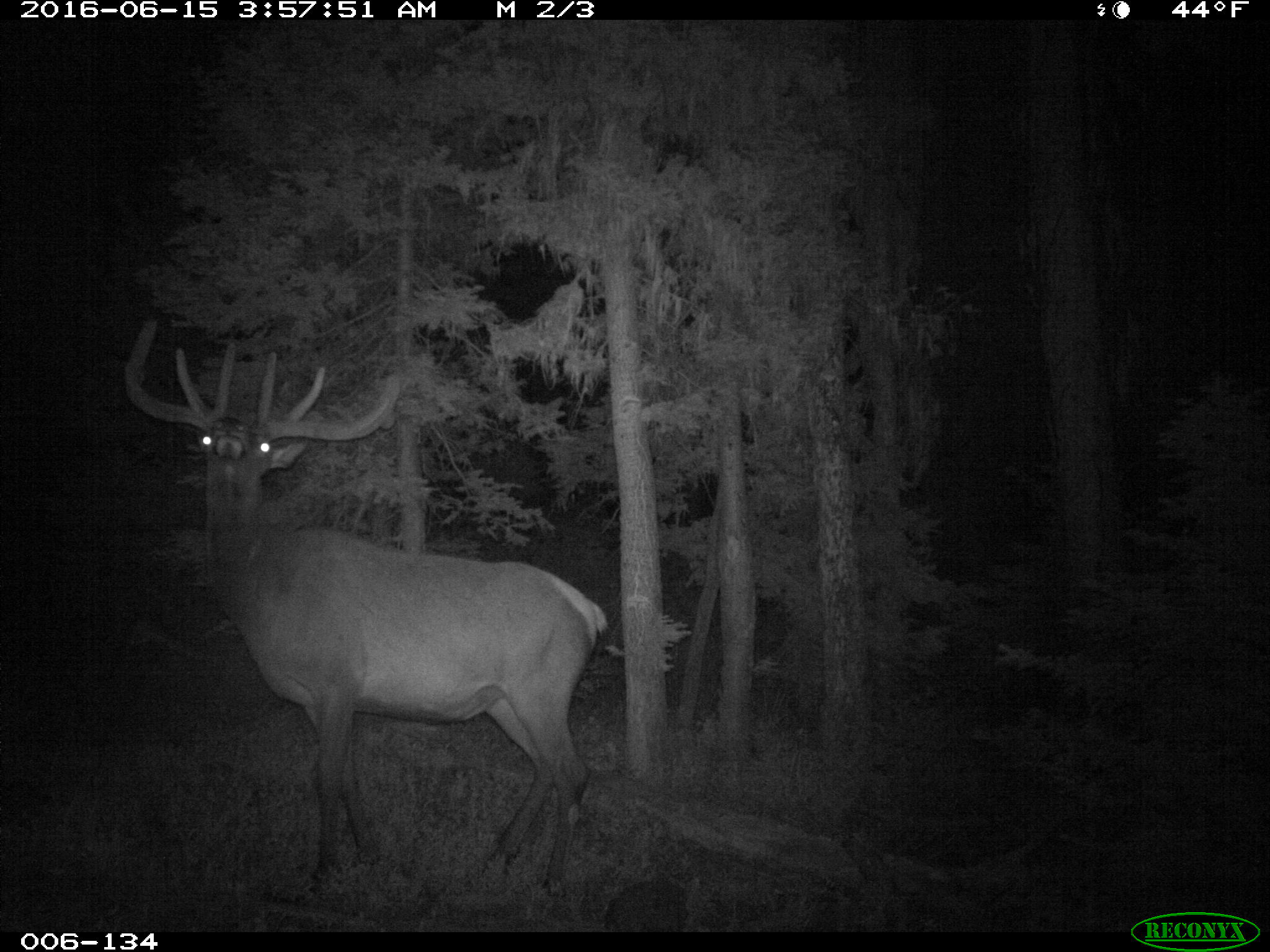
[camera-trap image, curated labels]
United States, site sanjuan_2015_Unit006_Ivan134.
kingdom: Animalia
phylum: Chordata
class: Mammalia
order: Artiodactyla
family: Cervidae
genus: Cervus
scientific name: Cervus elaphus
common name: red deer